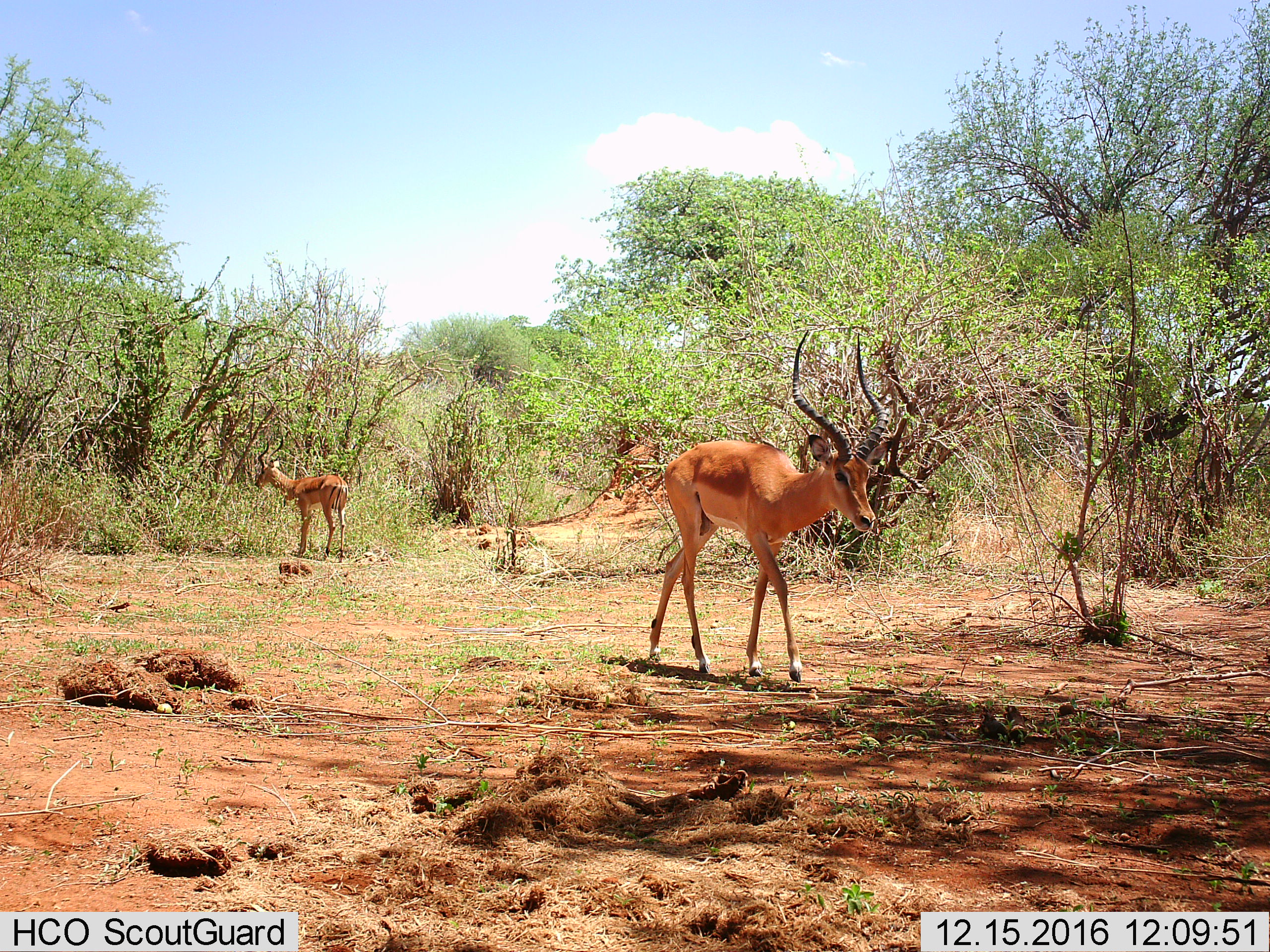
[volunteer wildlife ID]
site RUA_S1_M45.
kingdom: Animalia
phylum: Chordata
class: Mammalia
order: Artiodactyla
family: Bovidae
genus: Aepyceros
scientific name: Aepyceros melampus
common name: impala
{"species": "impala (Aepyceros melampus)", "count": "2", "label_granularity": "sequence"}